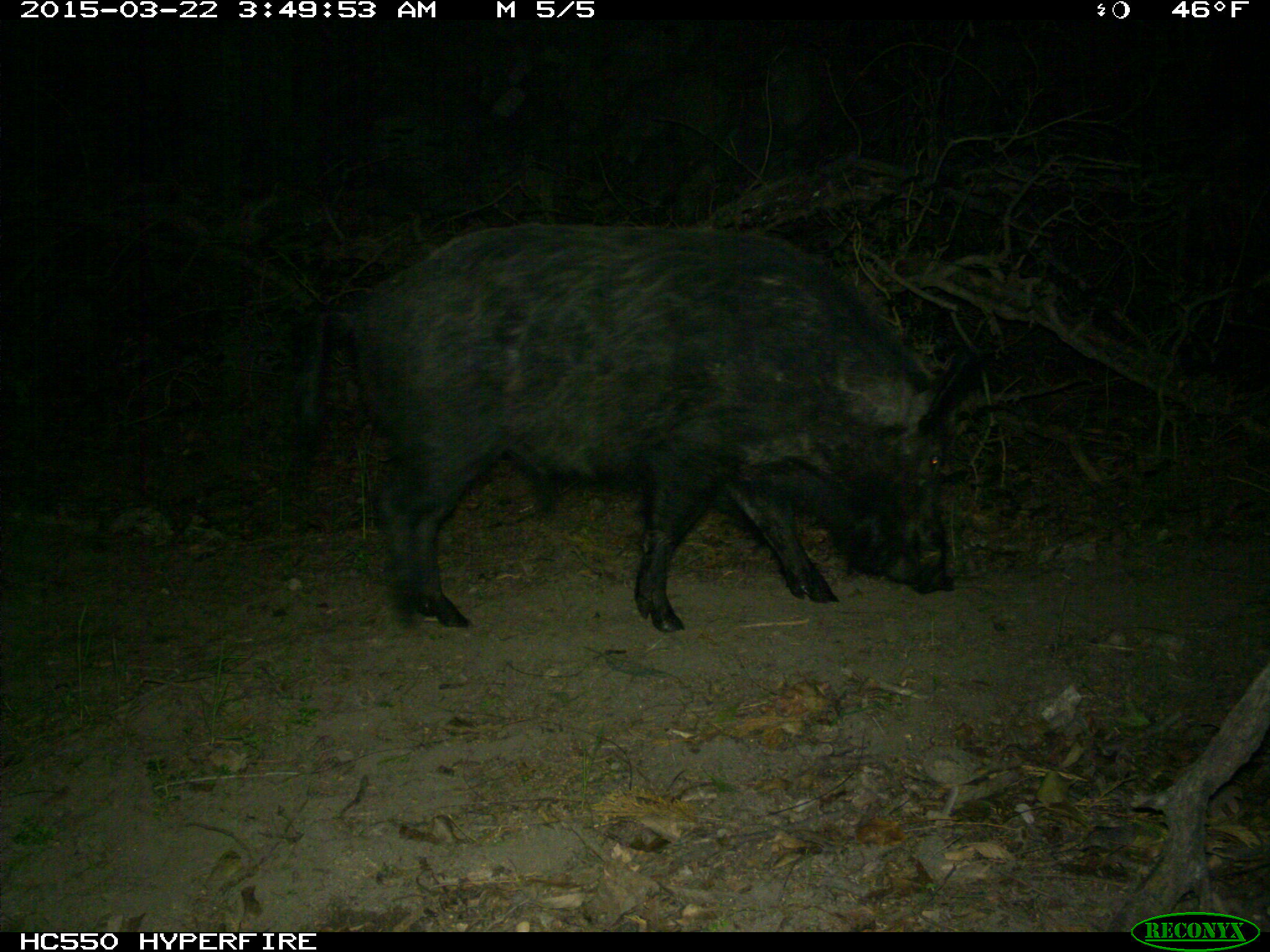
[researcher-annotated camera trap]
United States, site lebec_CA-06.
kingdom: Animalia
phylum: Chordata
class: Mammalia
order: Artiodactyla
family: Suidae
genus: Sus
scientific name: Sus scrofa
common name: wild boar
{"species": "Sus scrofa (wild boar)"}